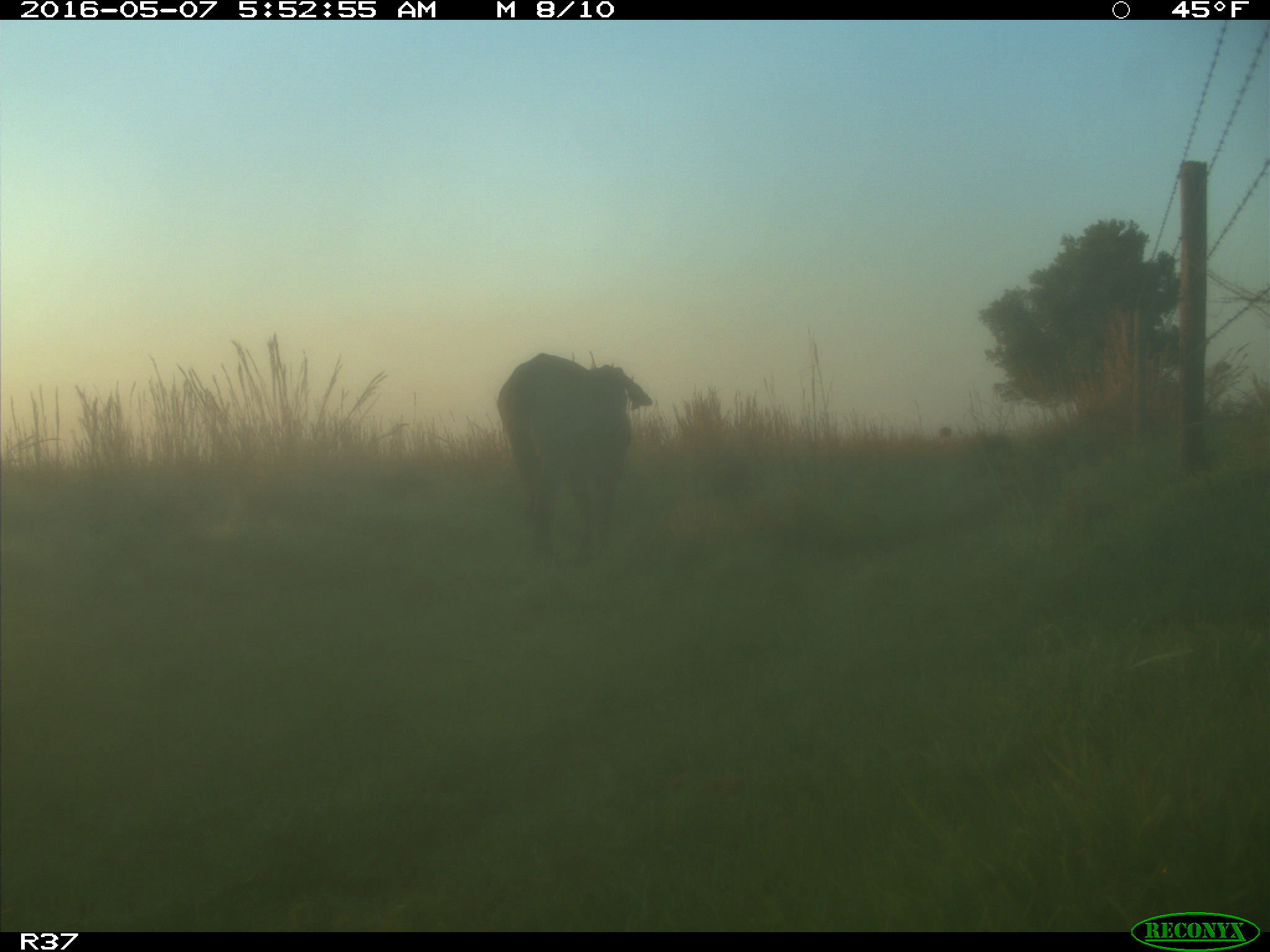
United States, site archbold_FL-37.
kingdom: Animalia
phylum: Chordata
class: Mammalia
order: Artiodactyla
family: Bovidae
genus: Bos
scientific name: Bos taurus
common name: domestic cow